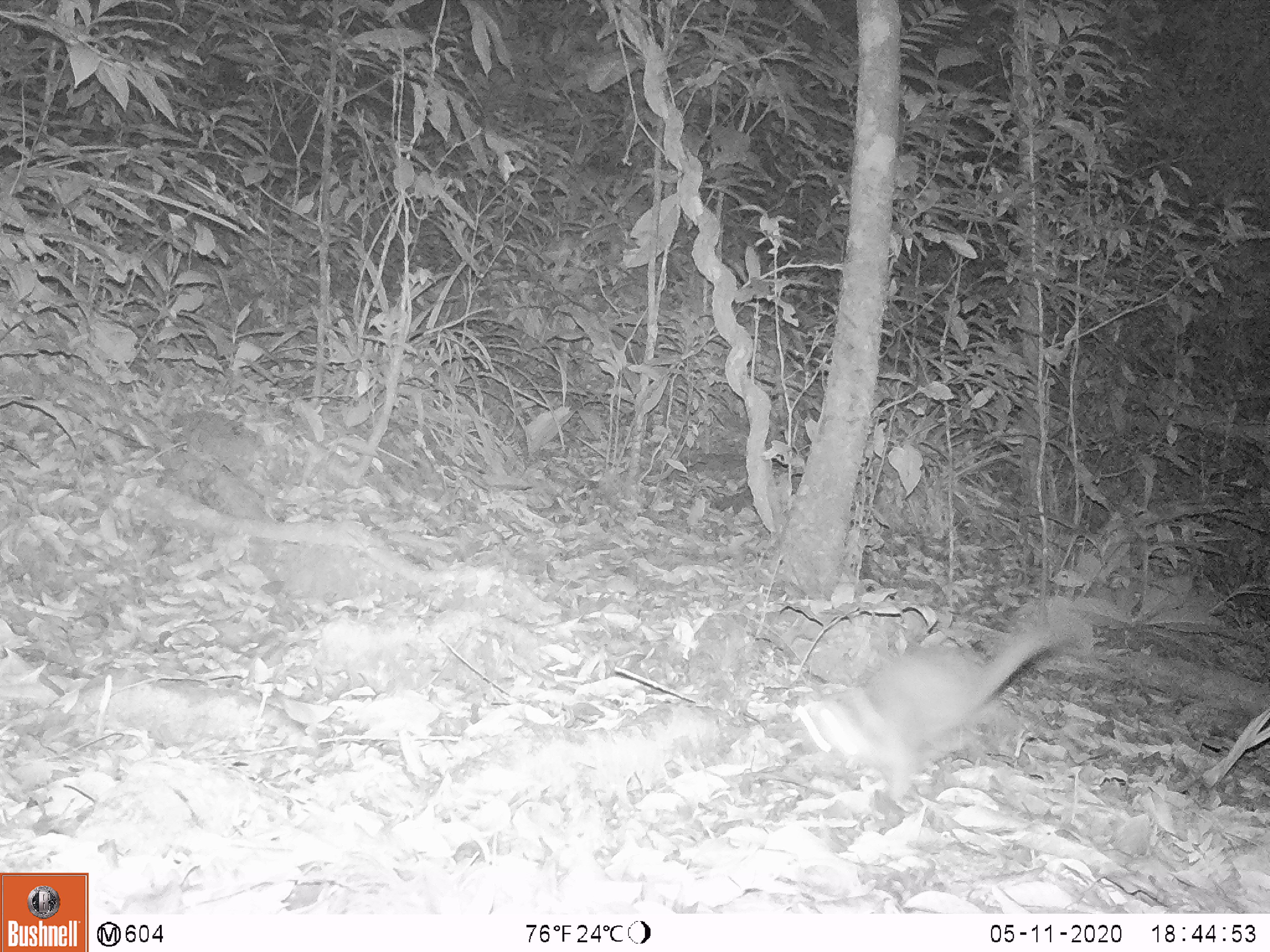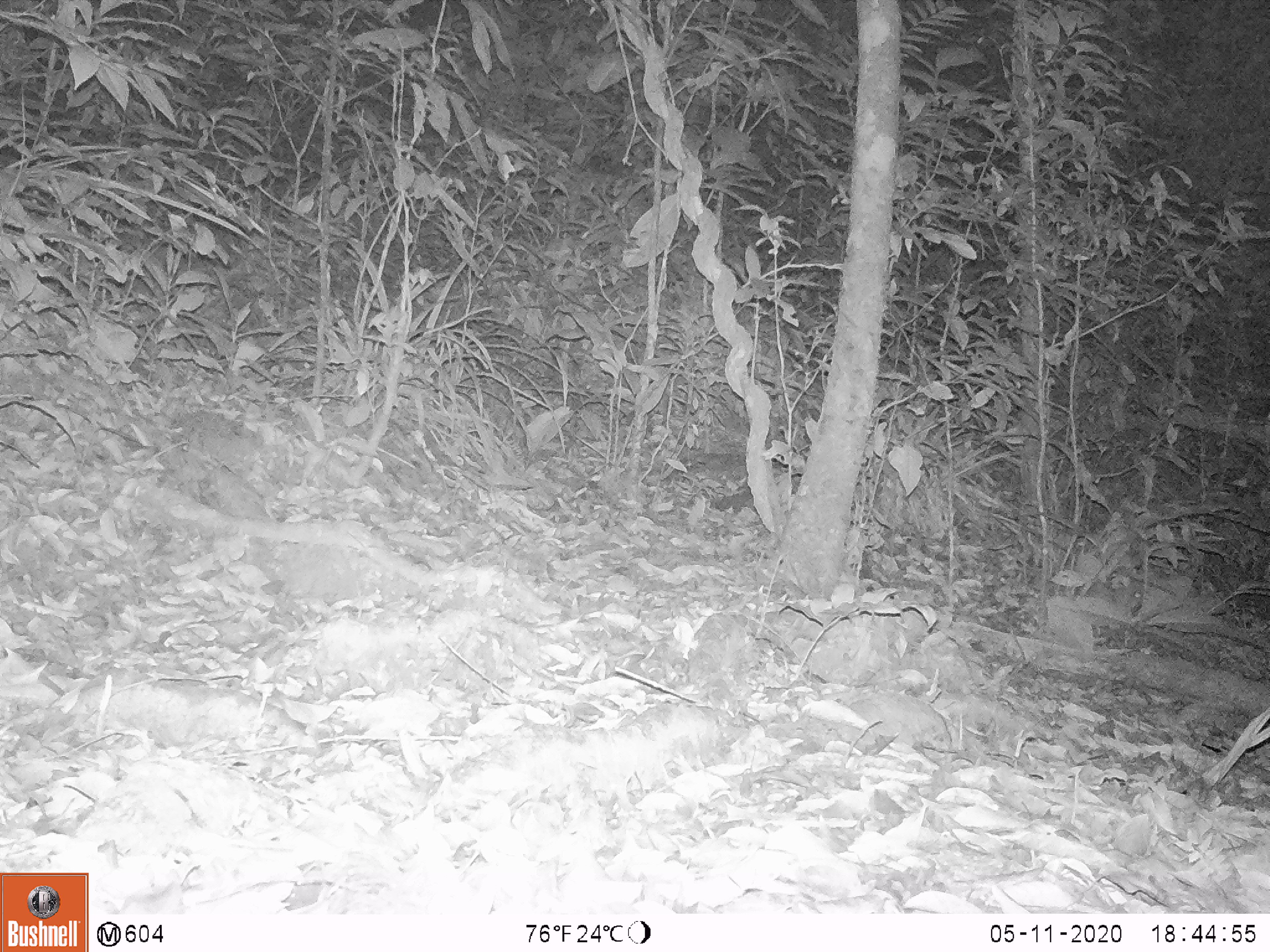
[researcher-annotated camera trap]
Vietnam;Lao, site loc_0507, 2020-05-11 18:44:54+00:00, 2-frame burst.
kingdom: Animalia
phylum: Chordata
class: Mammalia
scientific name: Mammalia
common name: mammal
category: unidentified small mammal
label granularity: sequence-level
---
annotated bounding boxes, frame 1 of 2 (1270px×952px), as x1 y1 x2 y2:
unidentified small mammal: 792 622 1050 802